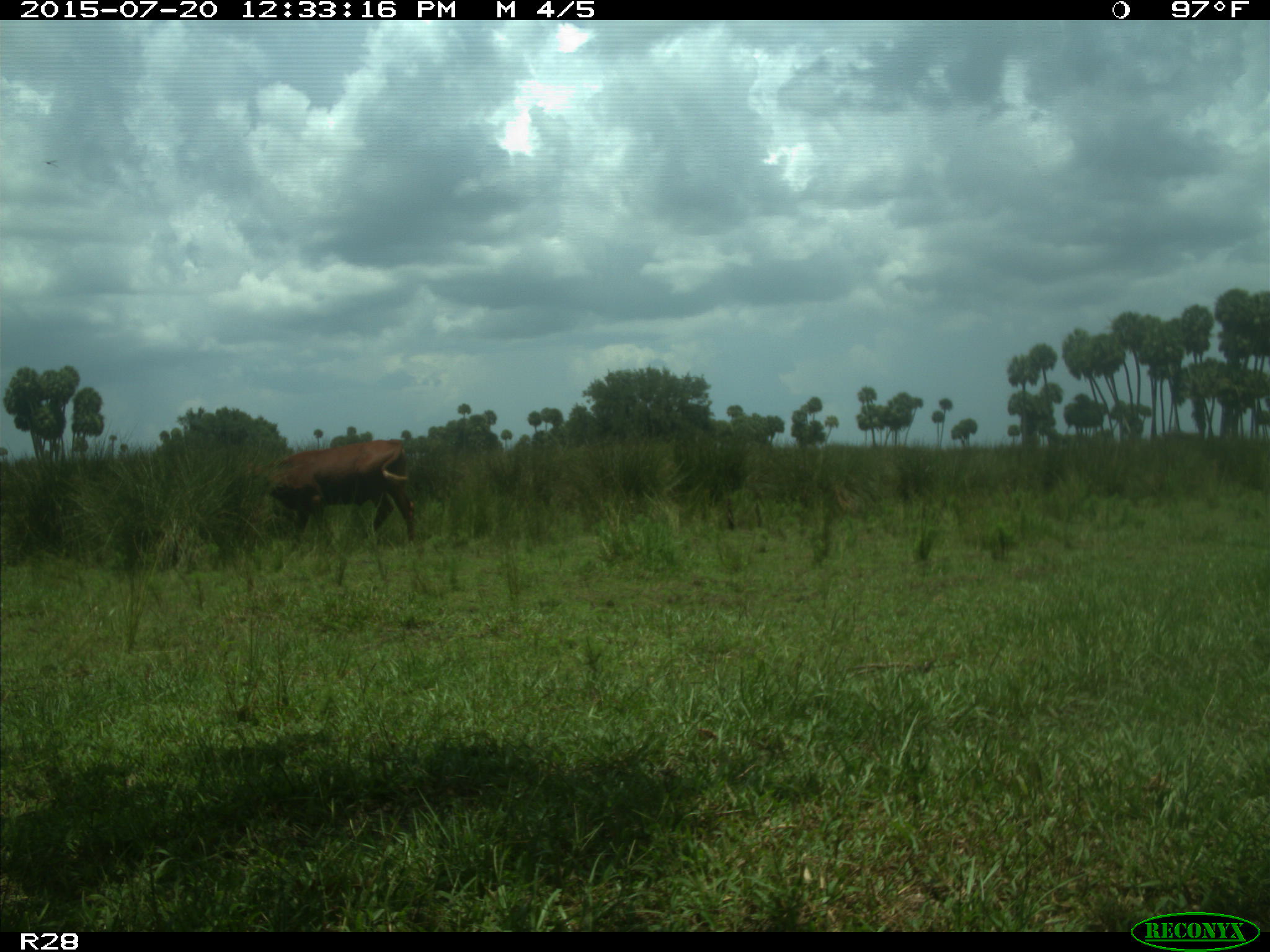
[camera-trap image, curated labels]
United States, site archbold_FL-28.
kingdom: Animalia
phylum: Chordata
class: Mammalia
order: Artiodactyla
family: Bovidae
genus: Bos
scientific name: Bos taurus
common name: domestic cow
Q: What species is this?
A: Bos taurus (domestic cow).